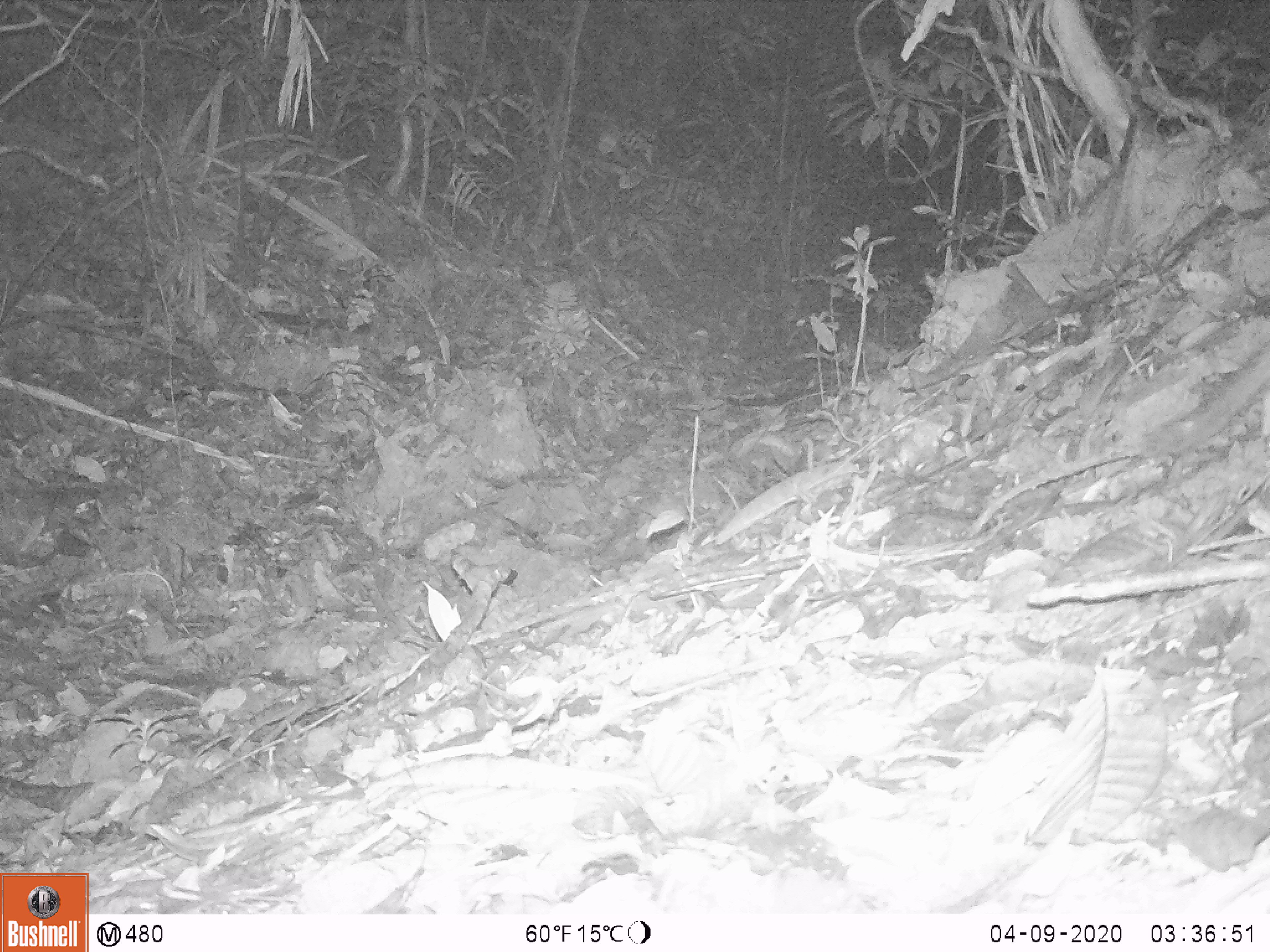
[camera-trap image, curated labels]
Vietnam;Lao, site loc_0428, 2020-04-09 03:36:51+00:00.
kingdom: Animalia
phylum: Chordata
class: Mammalia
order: Carnivora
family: Mustelidae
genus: Melogale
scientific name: Melogale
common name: ferret badger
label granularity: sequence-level